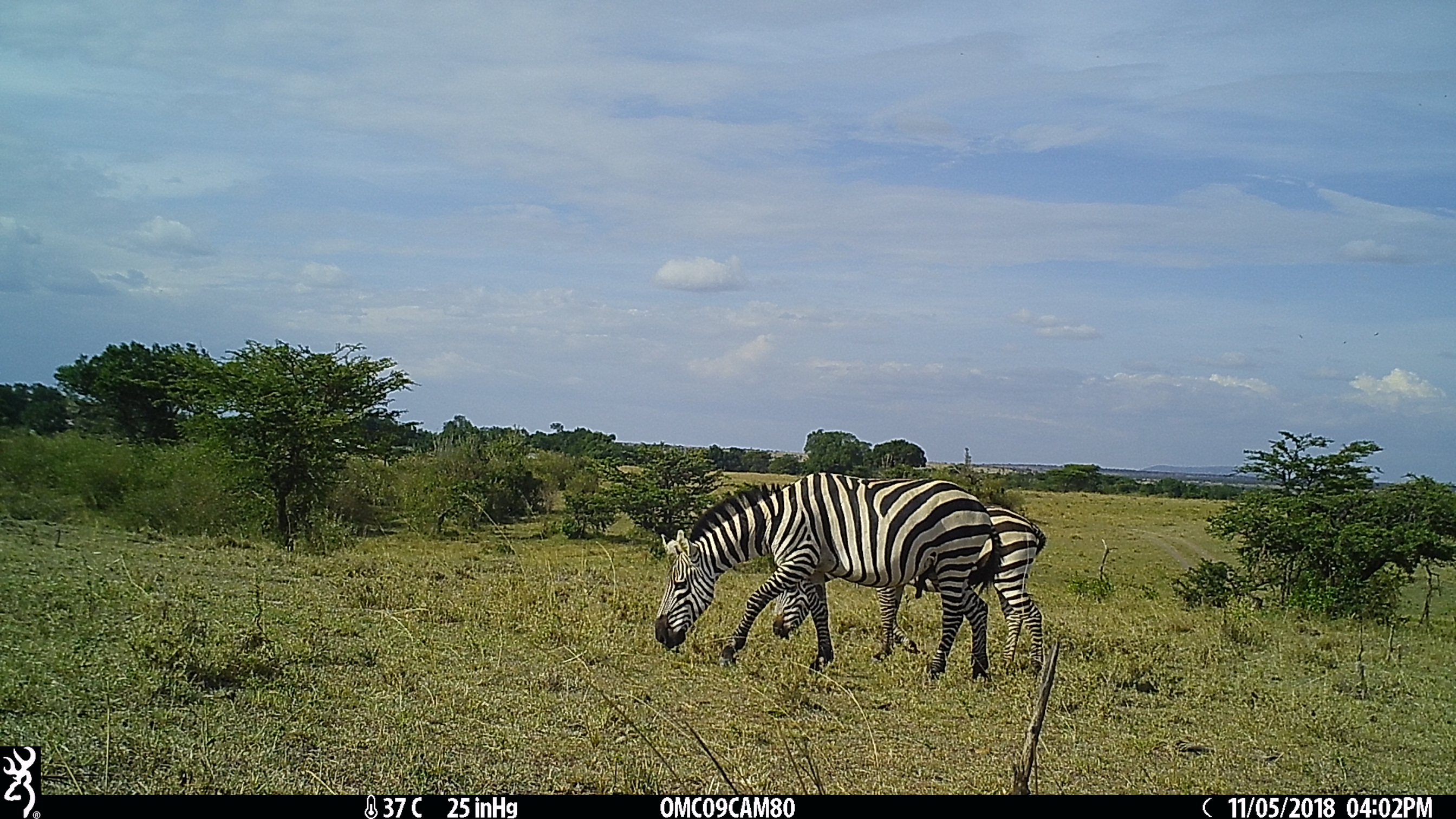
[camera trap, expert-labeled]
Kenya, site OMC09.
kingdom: Animalia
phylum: Chordata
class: Mammalia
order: Perissodactyla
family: Equidae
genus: Equus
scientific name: Equus quagga burchellii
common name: burchell's zebra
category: zebra